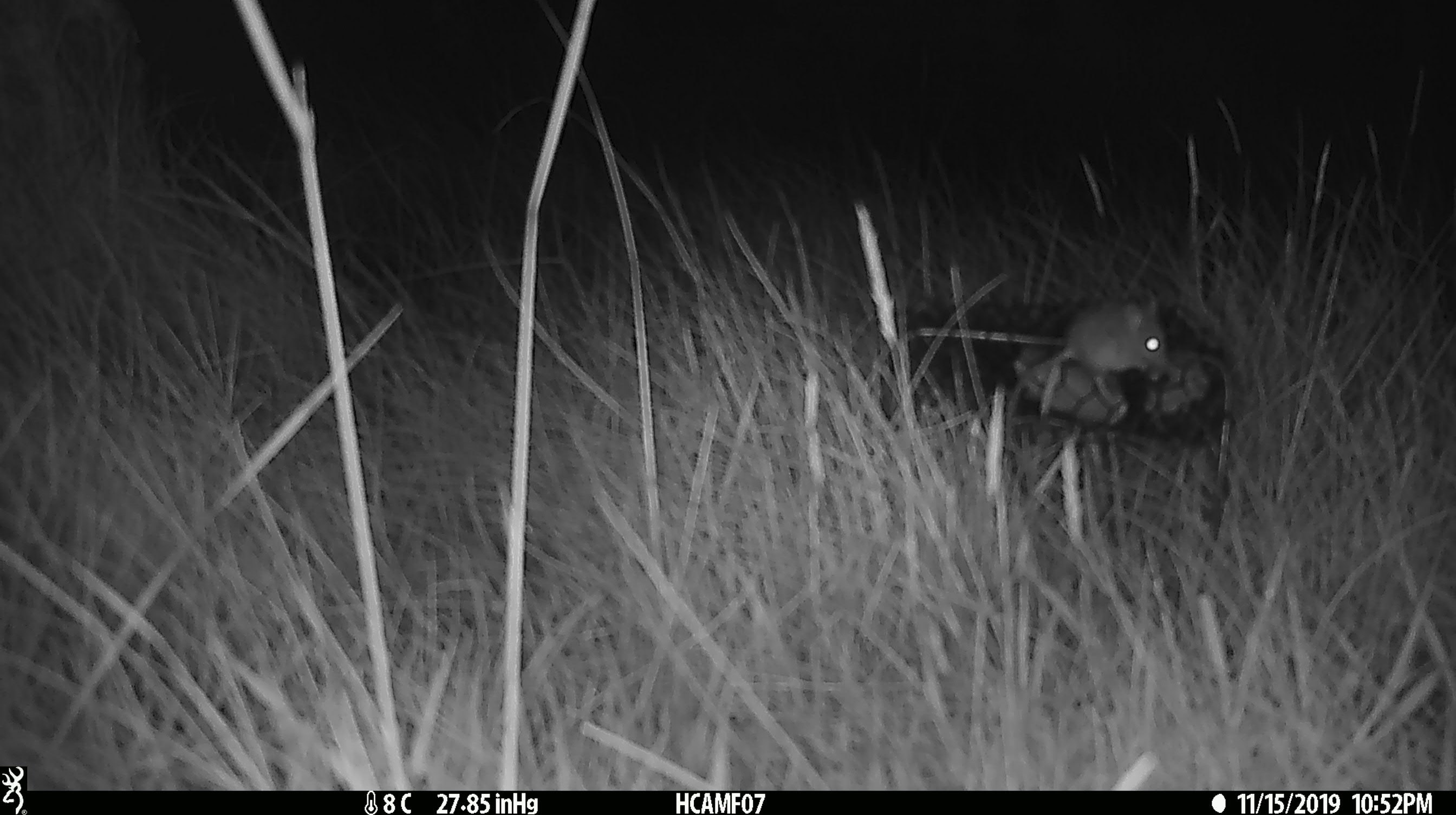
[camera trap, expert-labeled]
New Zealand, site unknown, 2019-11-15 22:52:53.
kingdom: Animalia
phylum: Chordata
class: Mammalia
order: Rodentia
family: Muridae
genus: Mus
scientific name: Mus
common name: mouse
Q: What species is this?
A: Mouse (Mus).